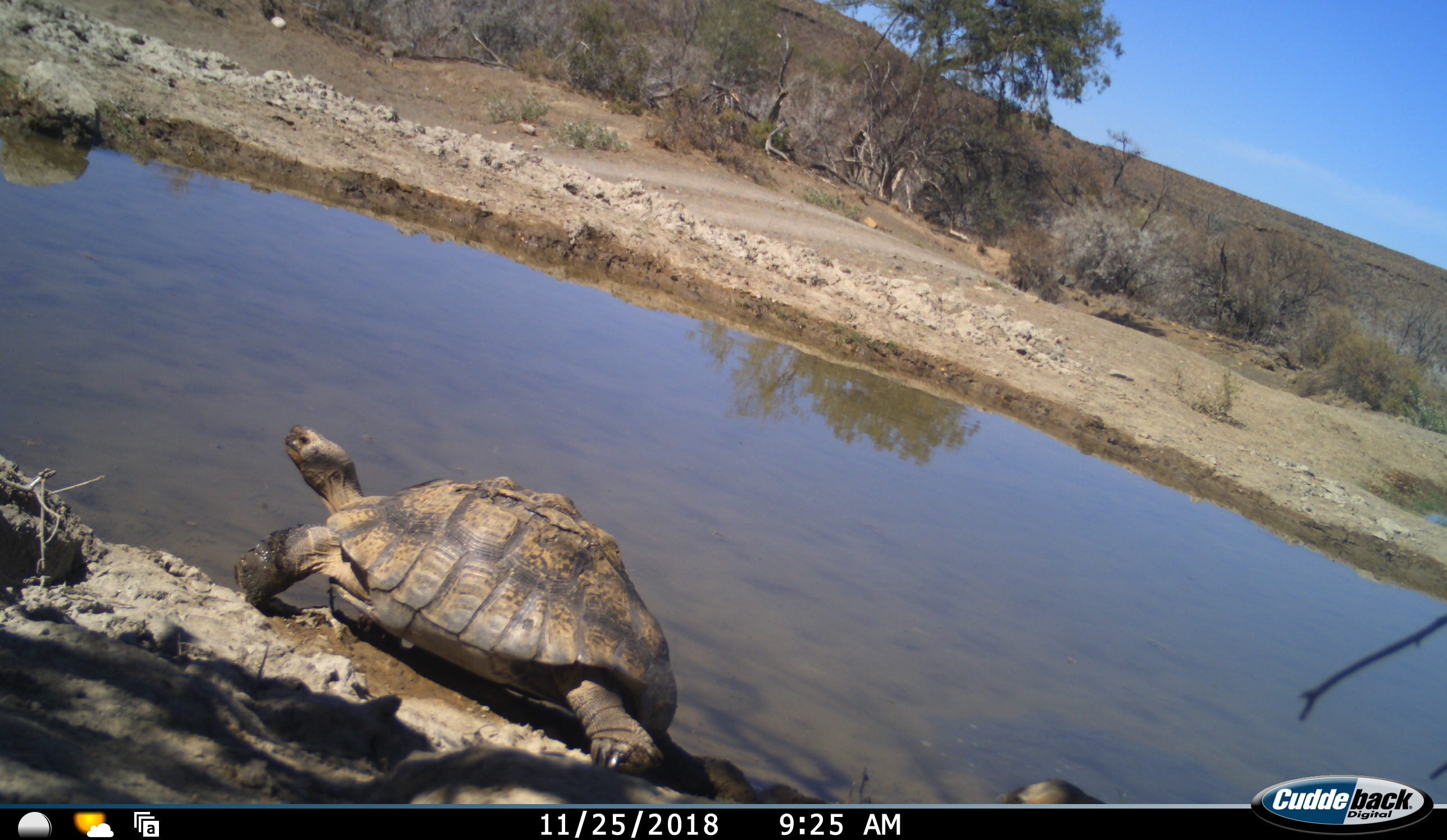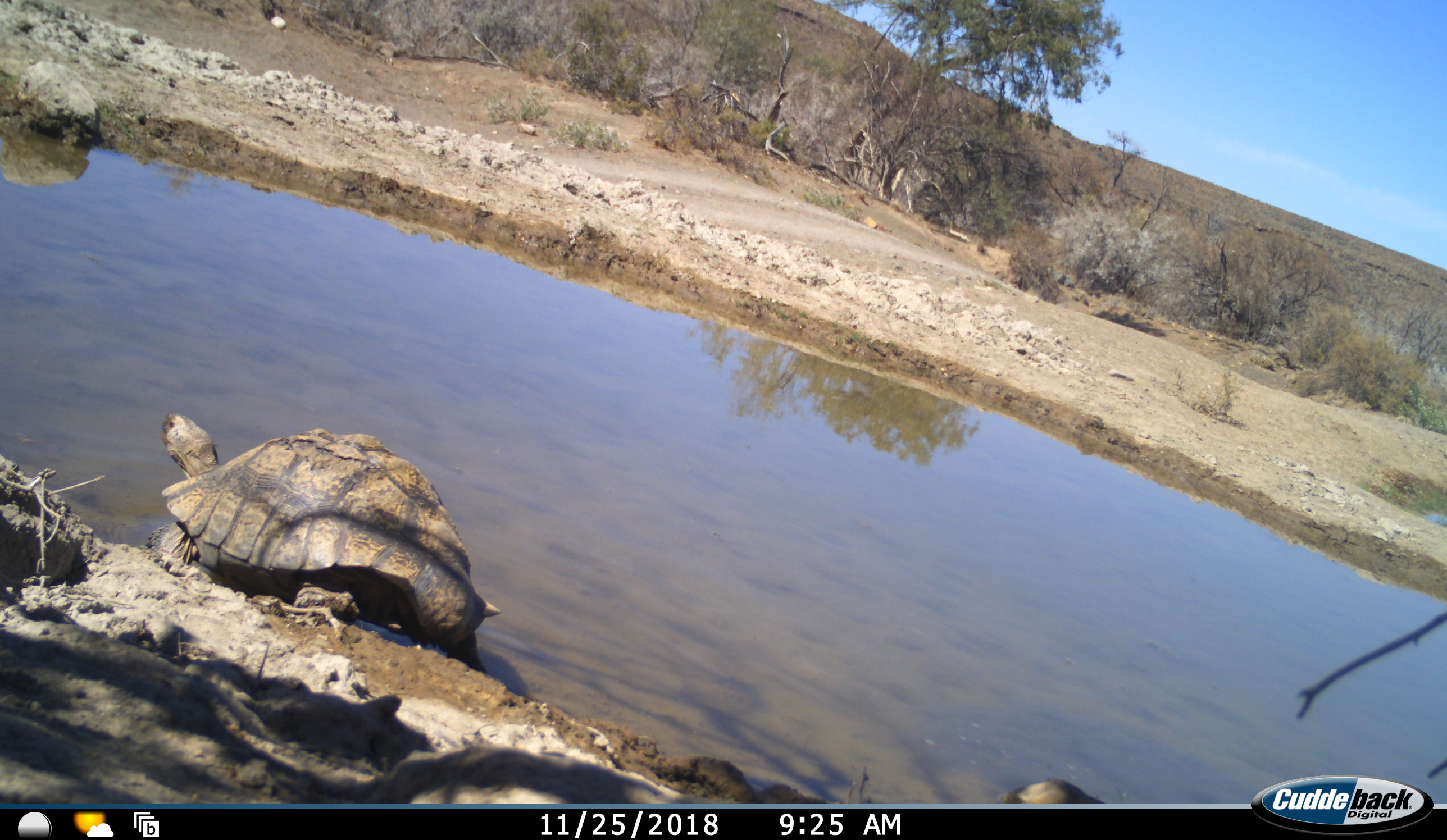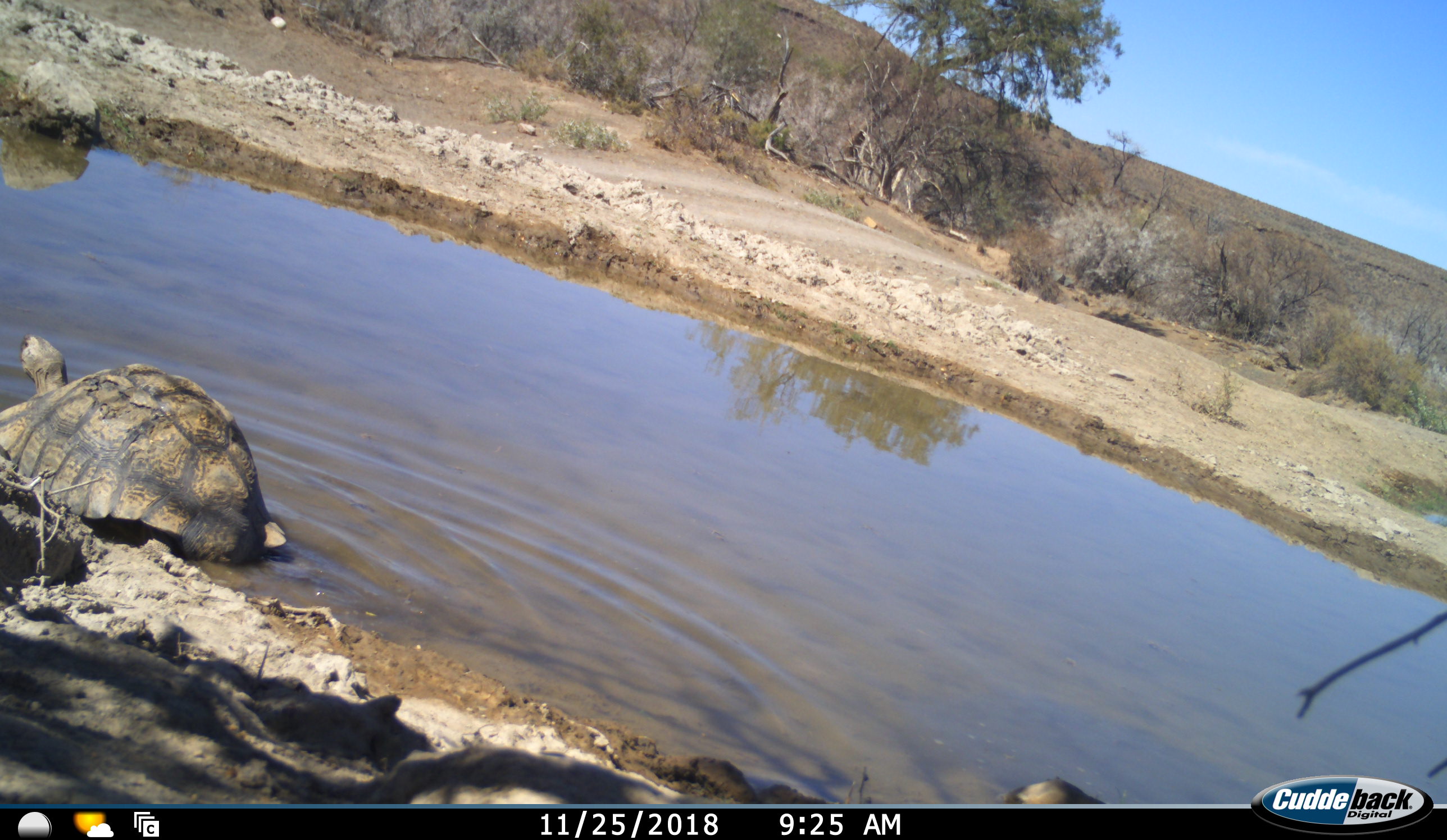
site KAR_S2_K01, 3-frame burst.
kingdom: Animalia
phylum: Chordata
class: Reptilia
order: Testudines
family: Testudinidae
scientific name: Testudinidae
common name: tortoise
Tortoise (Testudinidae), count 1. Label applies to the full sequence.